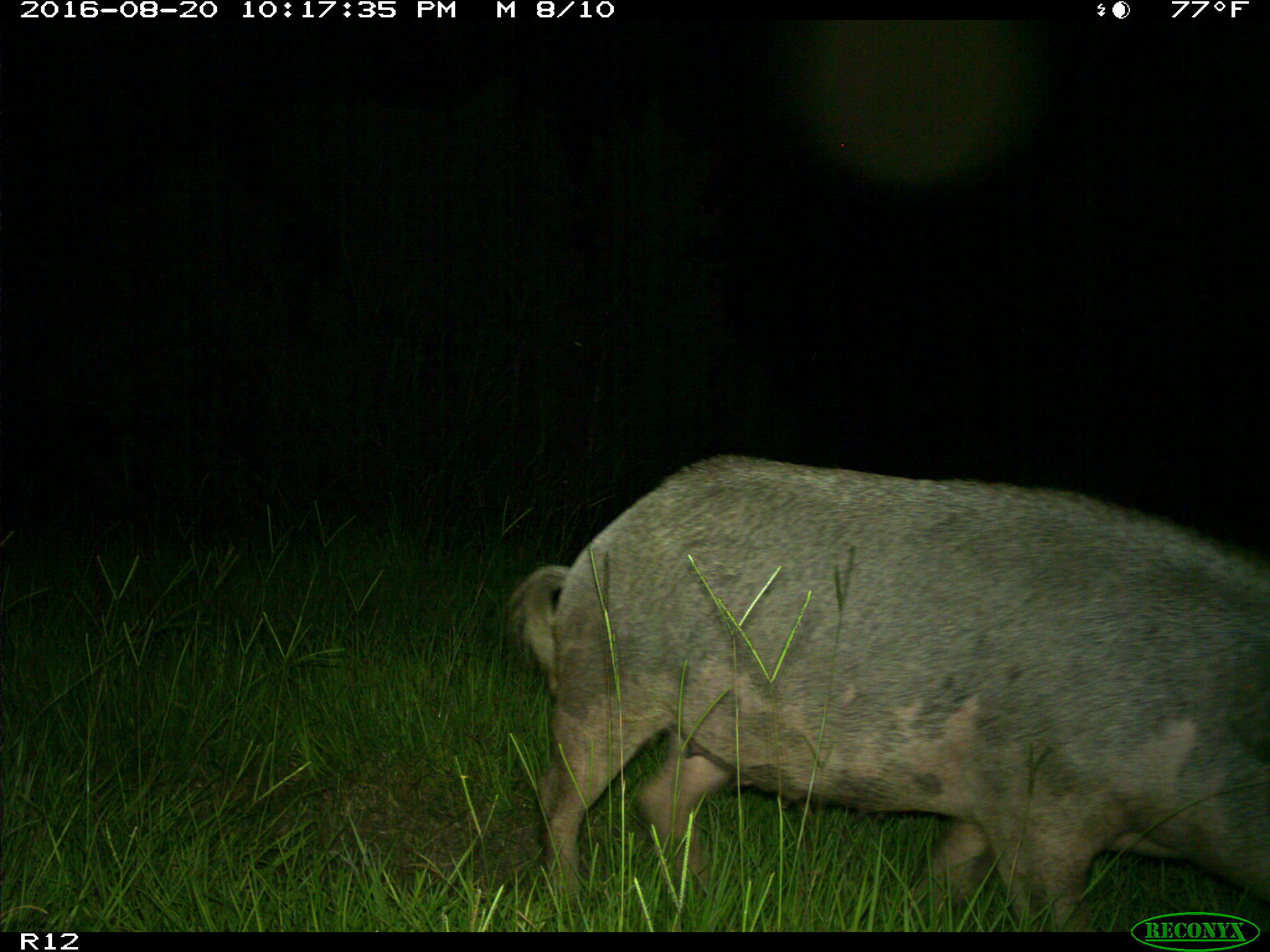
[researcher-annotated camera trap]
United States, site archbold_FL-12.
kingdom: Animalia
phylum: Chordata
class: Mammalia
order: Artiodactyla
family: Suidae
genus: Sus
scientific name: Sus scrofa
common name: wild boar